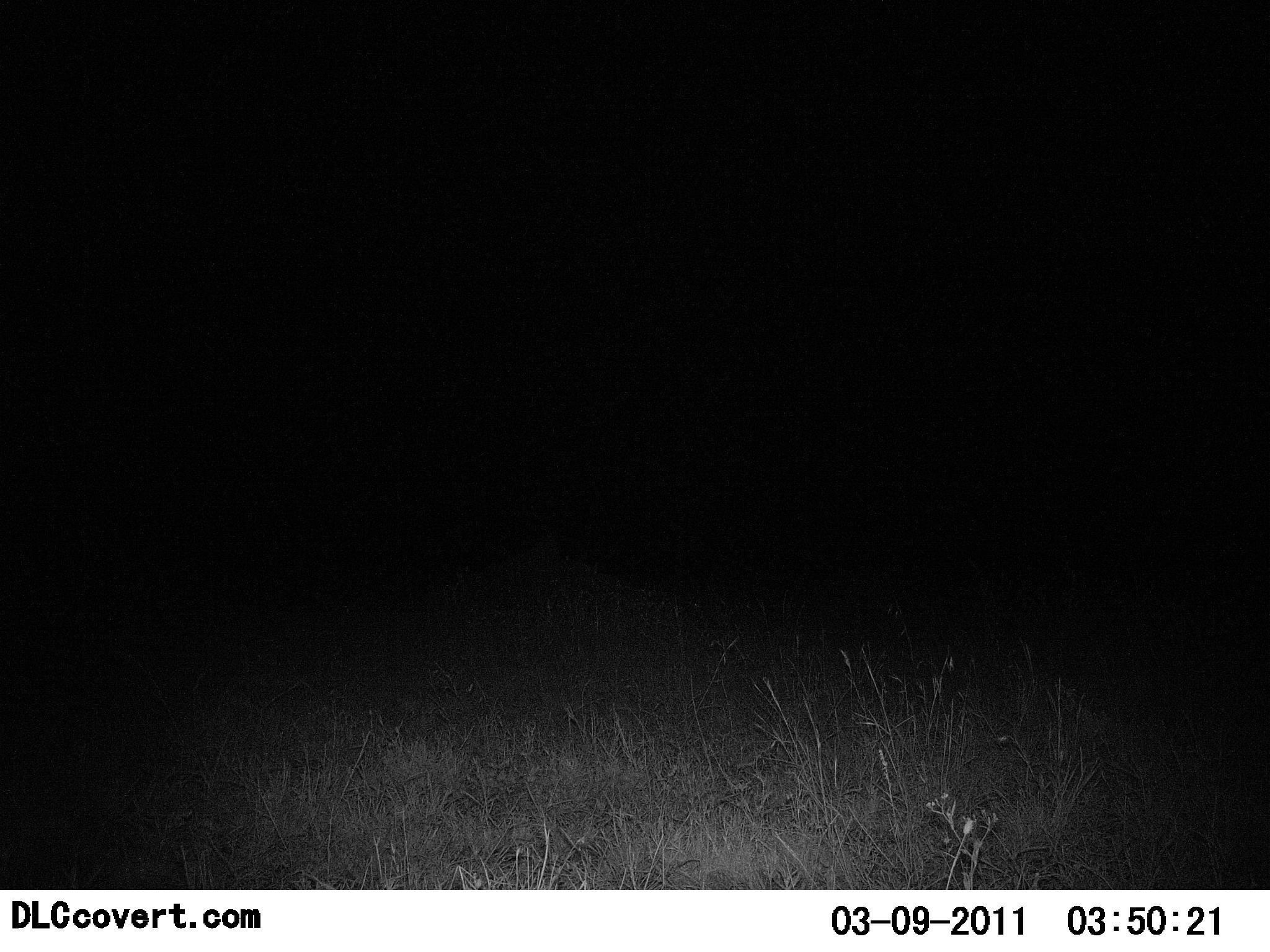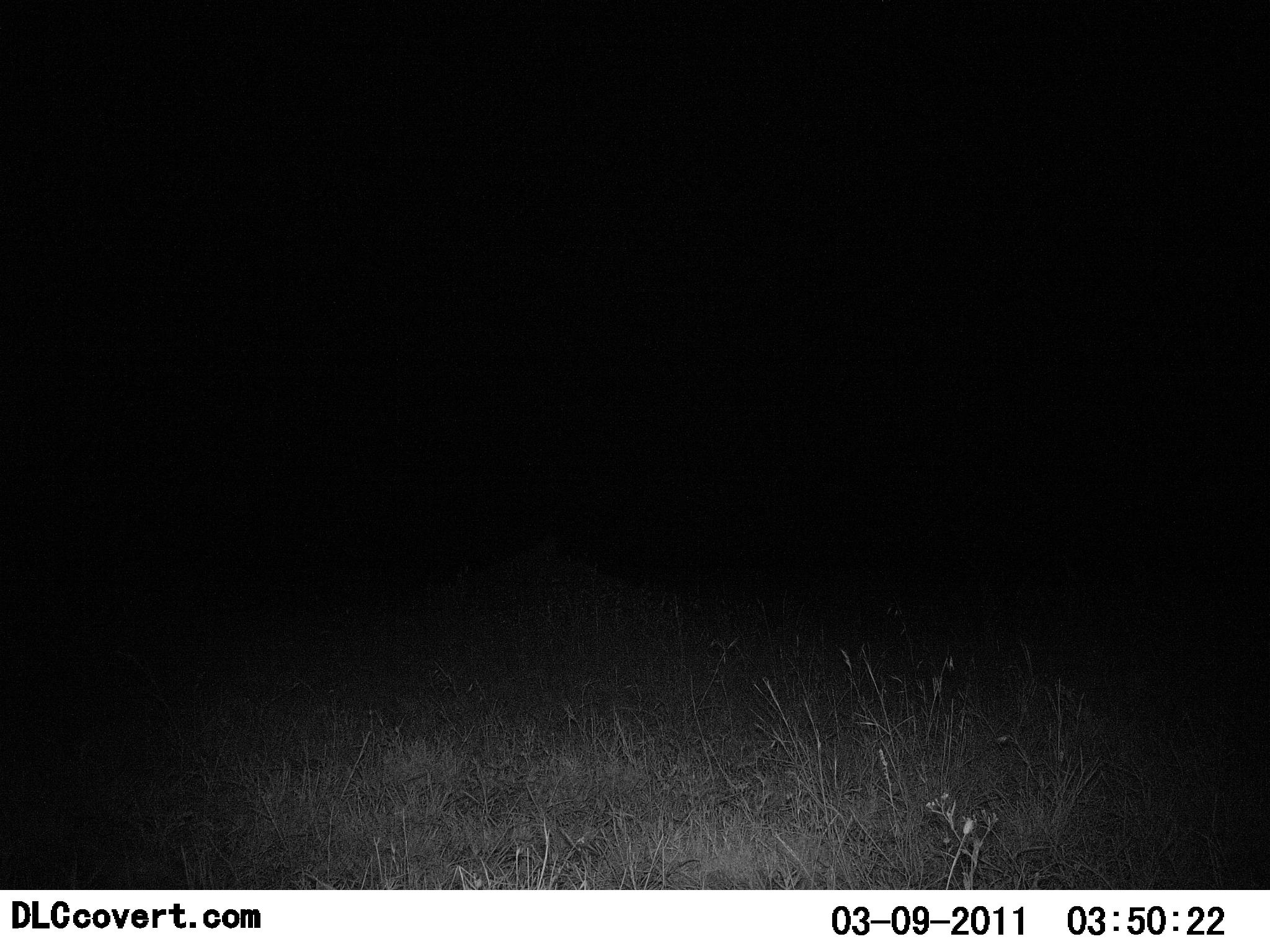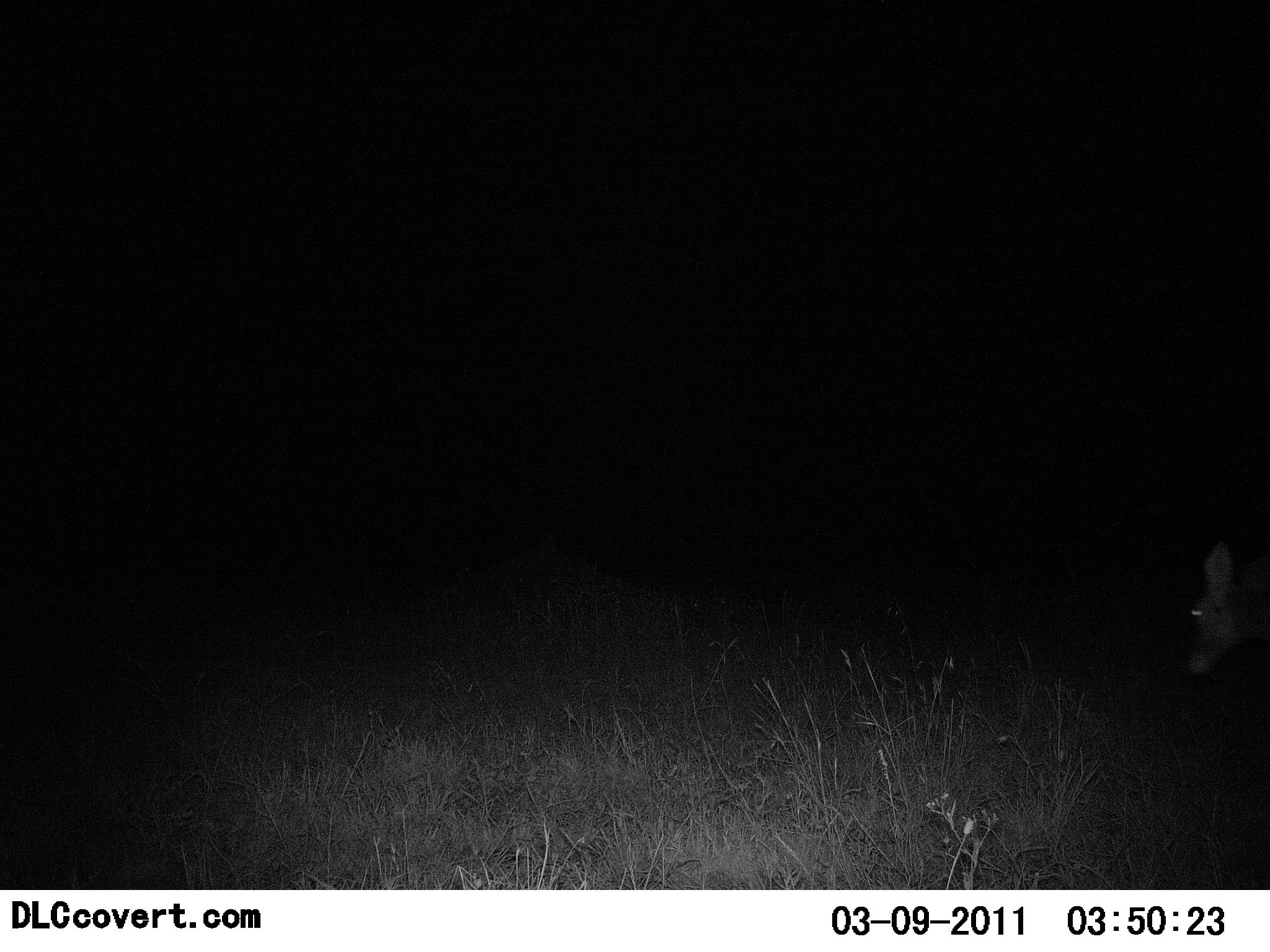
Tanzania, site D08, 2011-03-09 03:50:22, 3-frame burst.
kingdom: Animalia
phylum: Chordata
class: Mammalia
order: Artiodactyla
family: Bovidae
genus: Madoqua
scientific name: Madoqua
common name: dikdik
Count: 1.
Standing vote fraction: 0%.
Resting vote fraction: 0%.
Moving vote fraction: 100%.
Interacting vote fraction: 0%.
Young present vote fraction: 0%.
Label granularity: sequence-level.